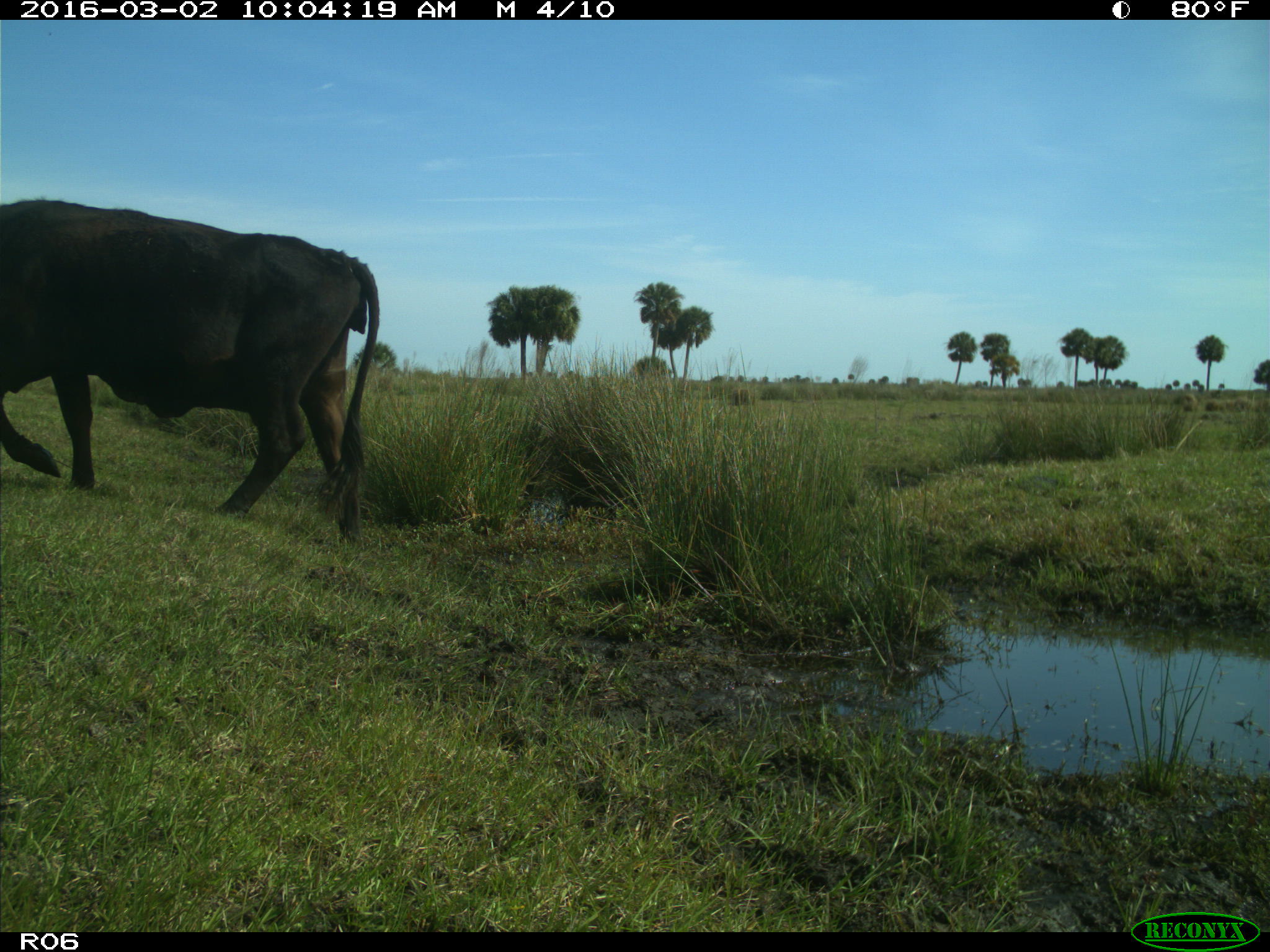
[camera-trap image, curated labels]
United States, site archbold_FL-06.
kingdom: Animalia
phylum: Chordata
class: Mammalia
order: Artiodactyla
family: Bovidae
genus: Bos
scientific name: Bos taurus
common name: domestic cow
Bos taurus (domestic cow).